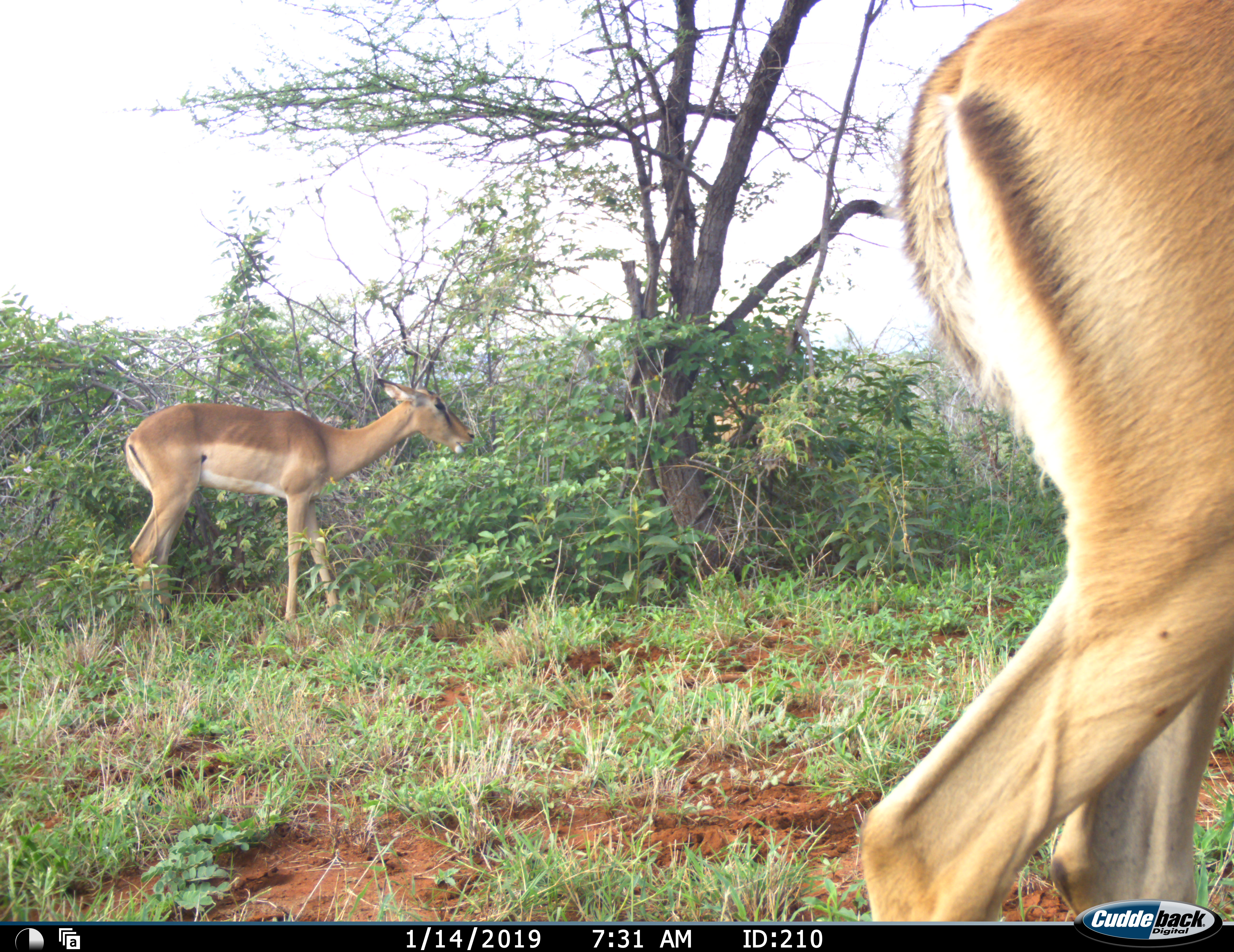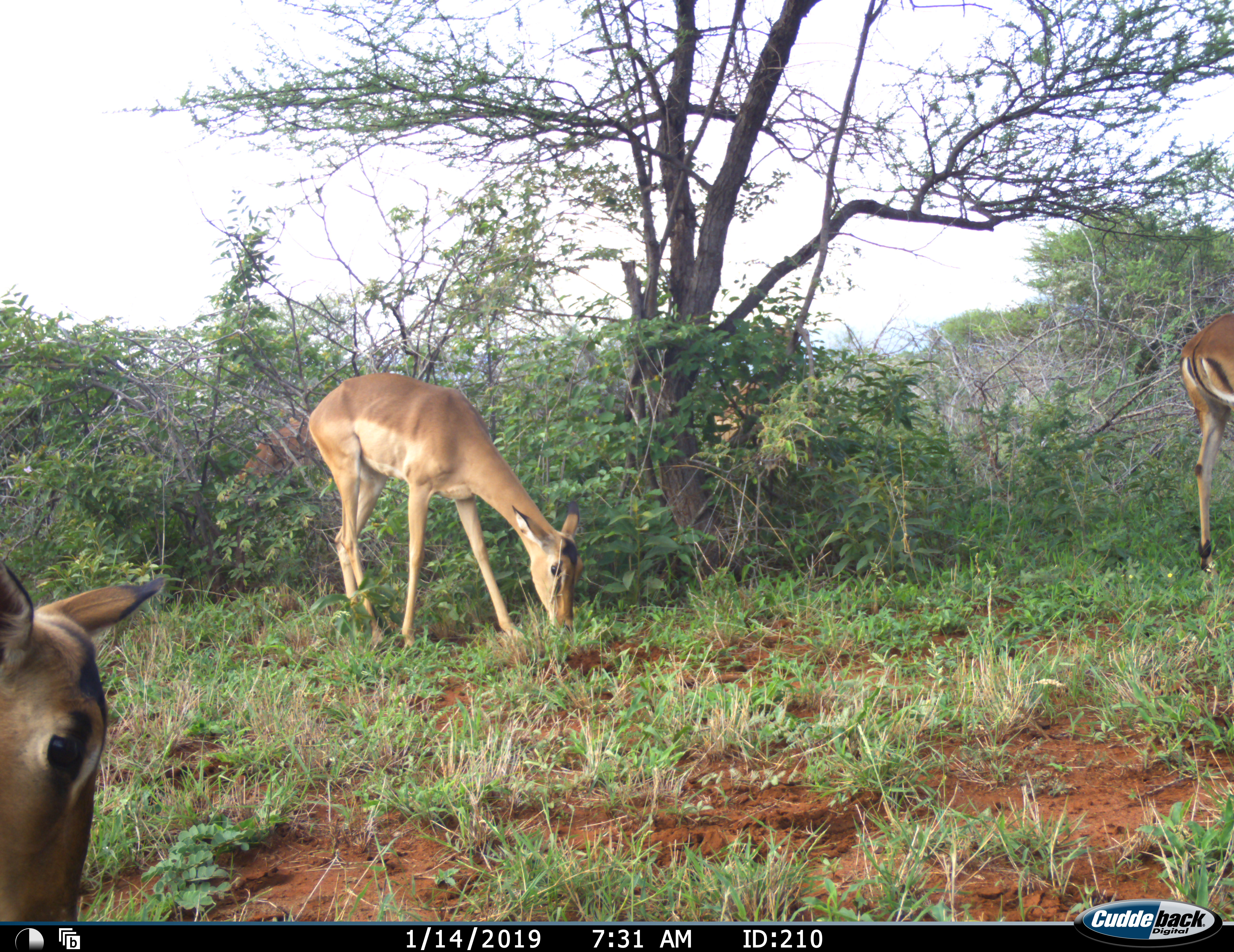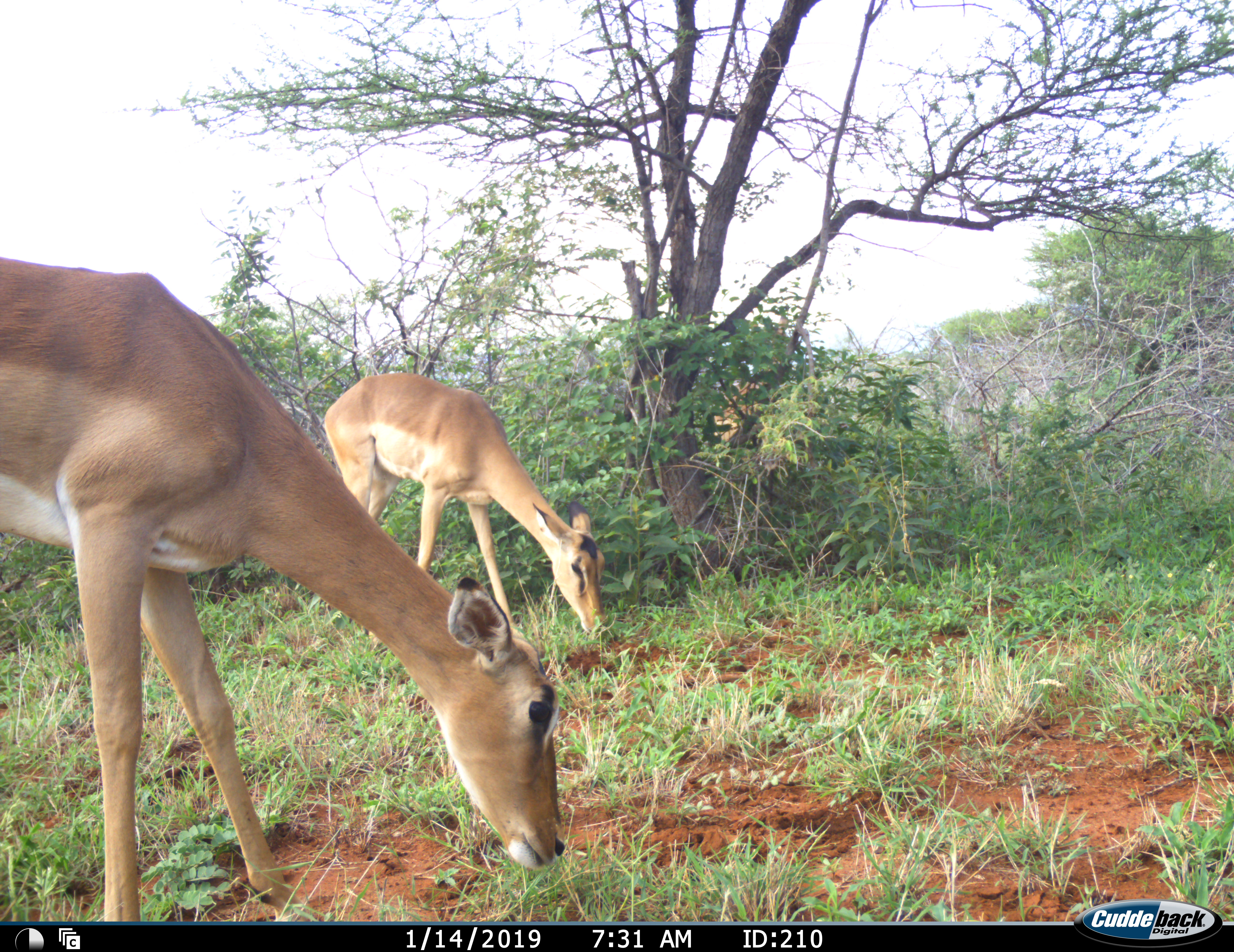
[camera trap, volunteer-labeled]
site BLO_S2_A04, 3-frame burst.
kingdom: Animalia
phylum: Chordata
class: Mammalia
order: Artiodactyla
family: Bovidae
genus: Aepyceros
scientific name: Aepyceros melampus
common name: impala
Impala (Aepyceros melampus), count 3. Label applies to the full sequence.